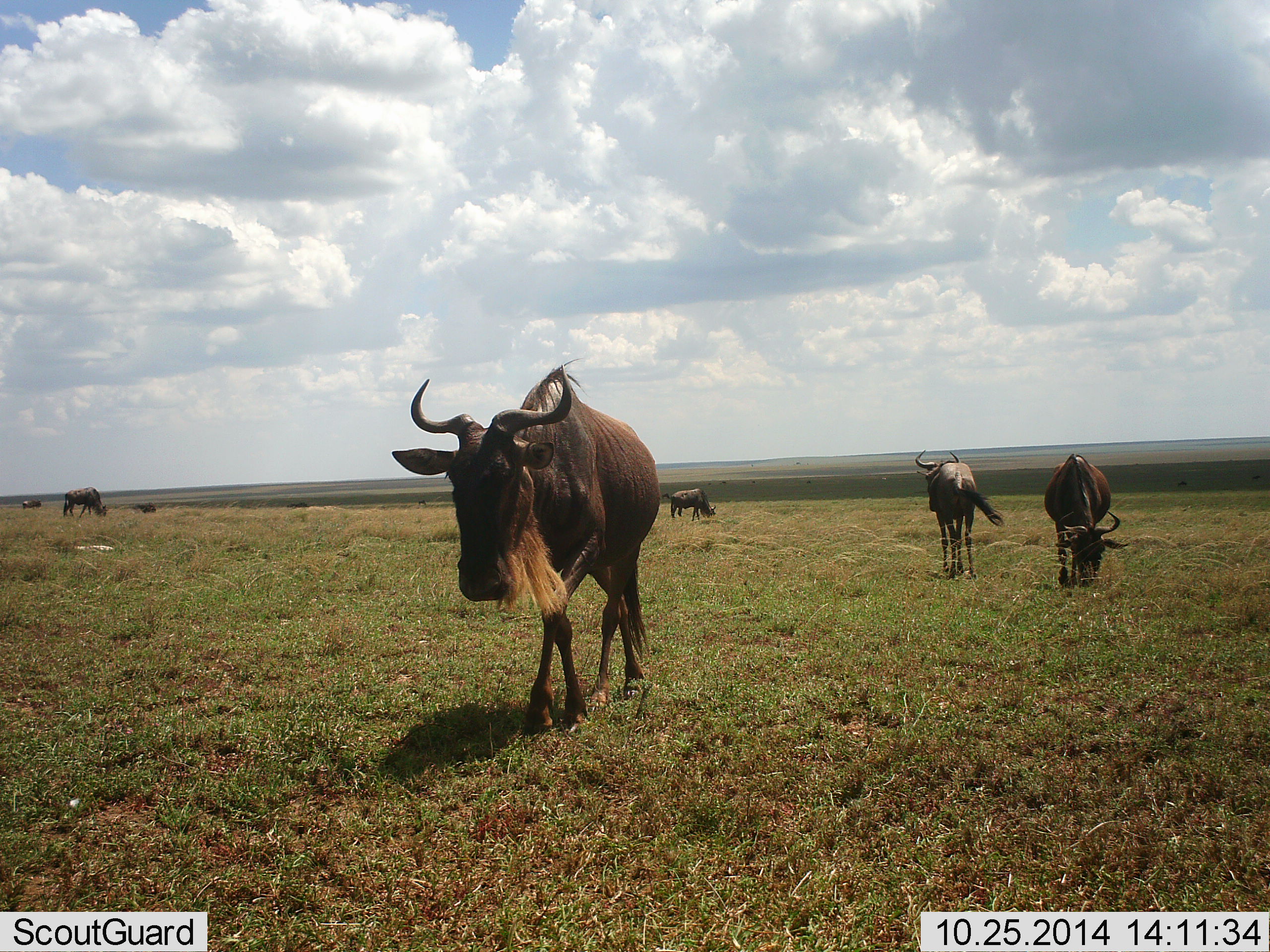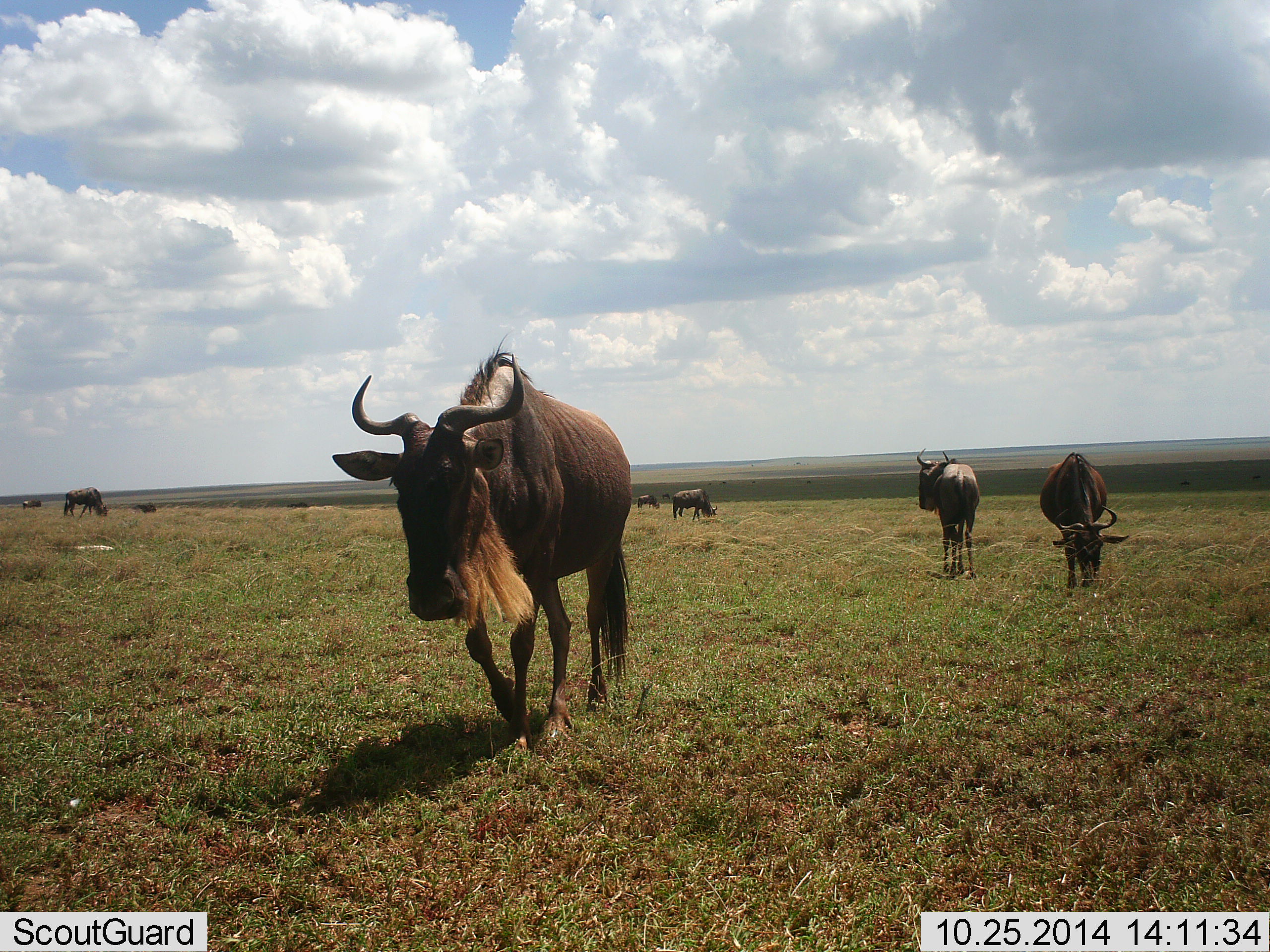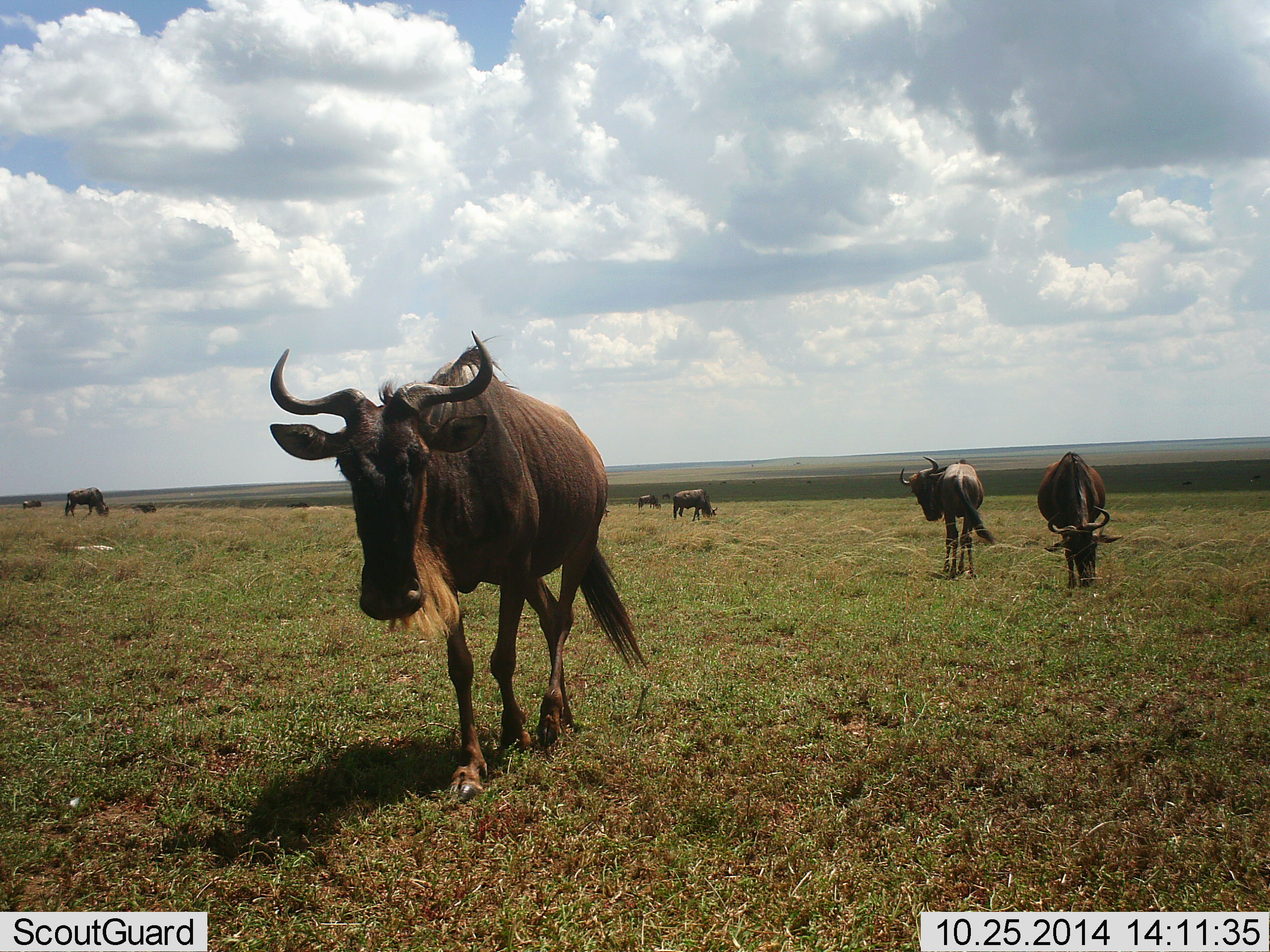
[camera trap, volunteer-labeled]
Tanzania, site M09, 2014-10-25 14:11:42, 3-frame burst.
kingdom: Animalia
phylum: Chordata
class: Mammalia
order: Artiodactyla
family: Bovidae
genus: Connochaetes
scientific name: Connochaetes taurinus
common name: blue wildebeest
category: wildebeest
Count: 8.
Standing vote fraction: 50%.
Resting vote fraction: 0%.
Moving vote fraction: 90%.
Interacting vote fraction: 0%.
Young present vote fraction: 0%.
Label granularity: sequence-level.